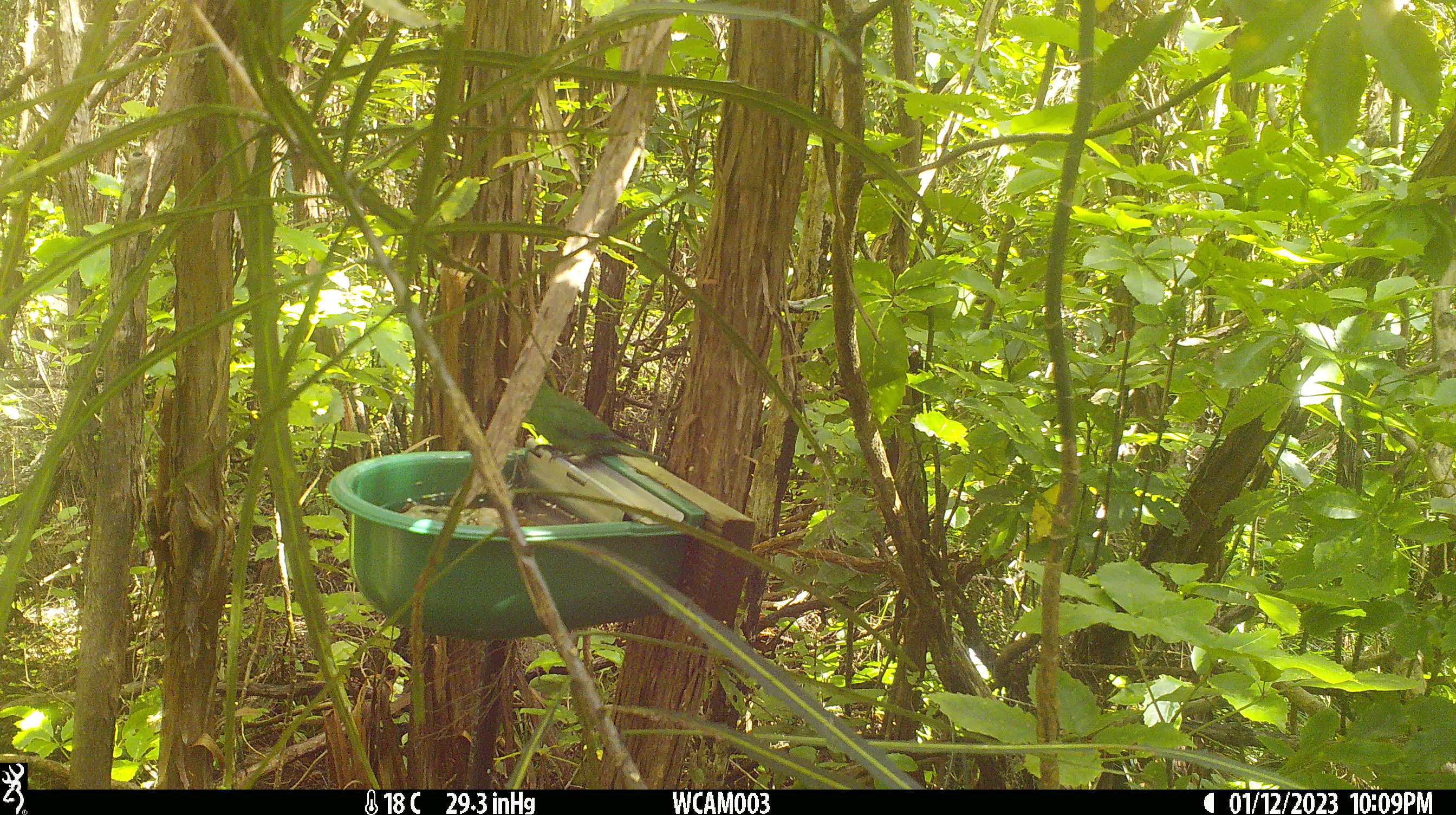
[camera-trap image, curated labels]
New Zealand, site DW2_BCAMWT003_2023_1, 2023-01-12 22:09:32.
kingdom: Animalia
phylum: Chordata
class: Aves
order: Psittaciformes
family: Psittaculidae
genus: Cyanoramphus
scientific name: Cyanoramphus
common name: parakeet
Parakeet (Cyanoramphus).